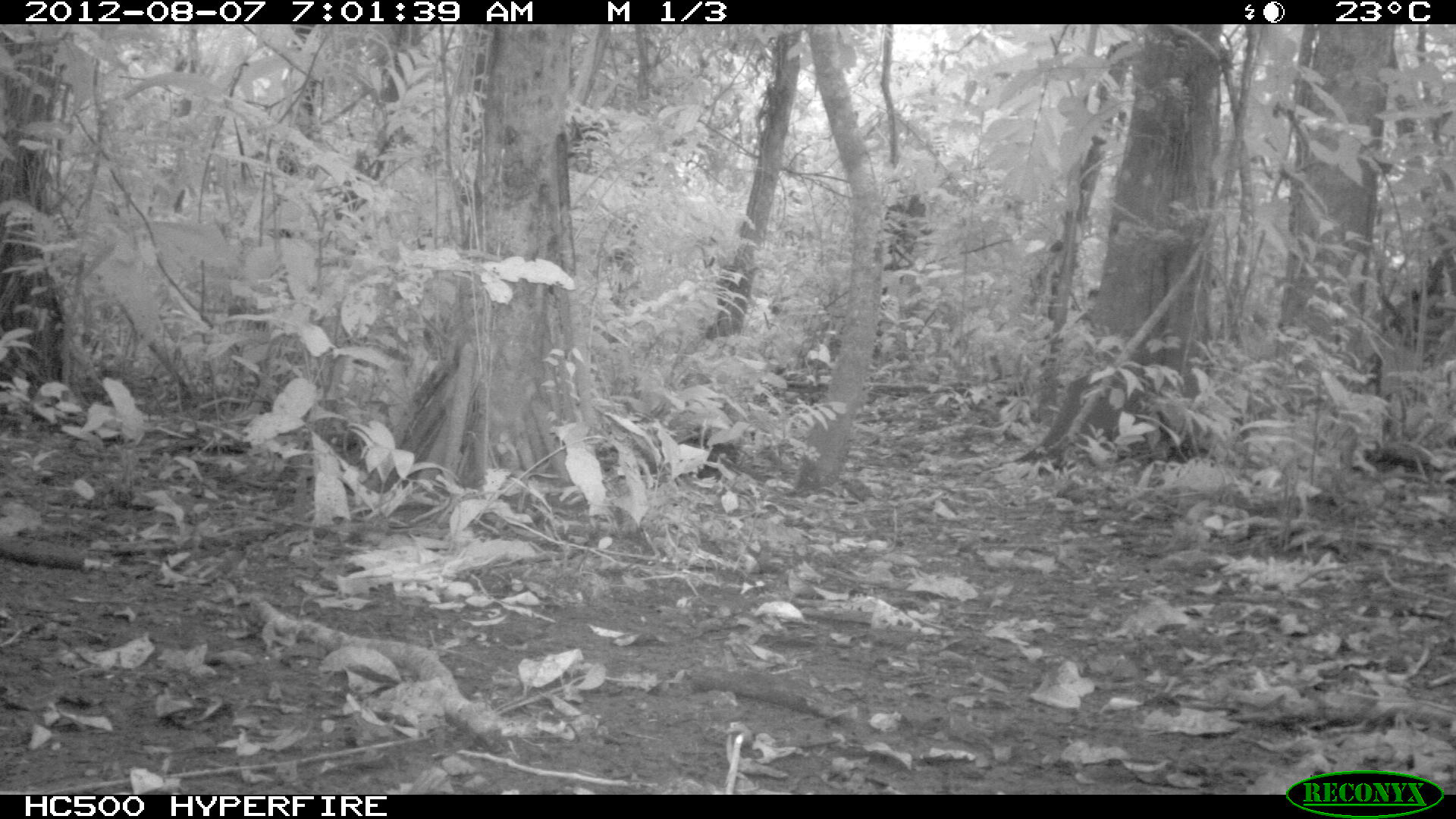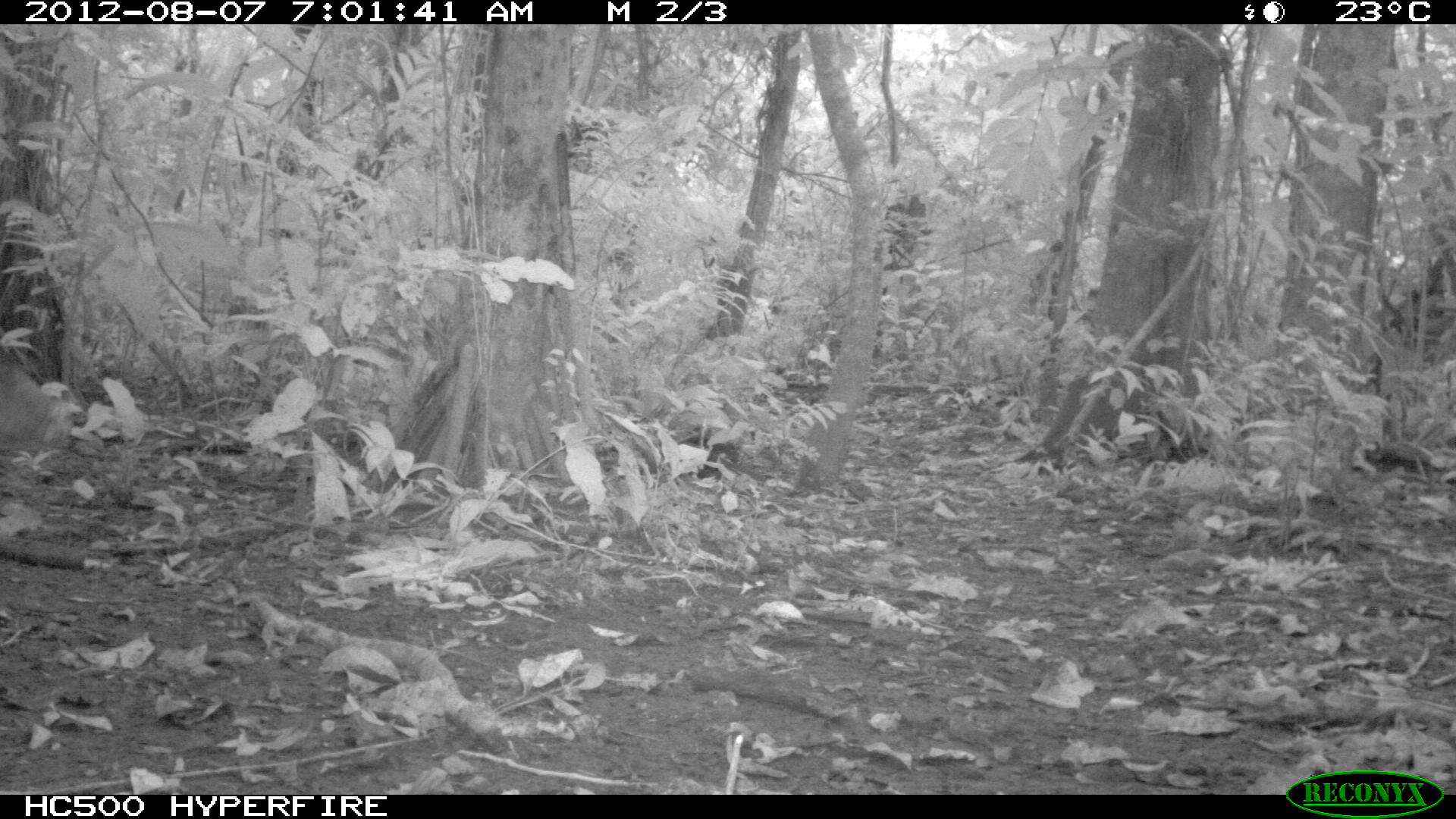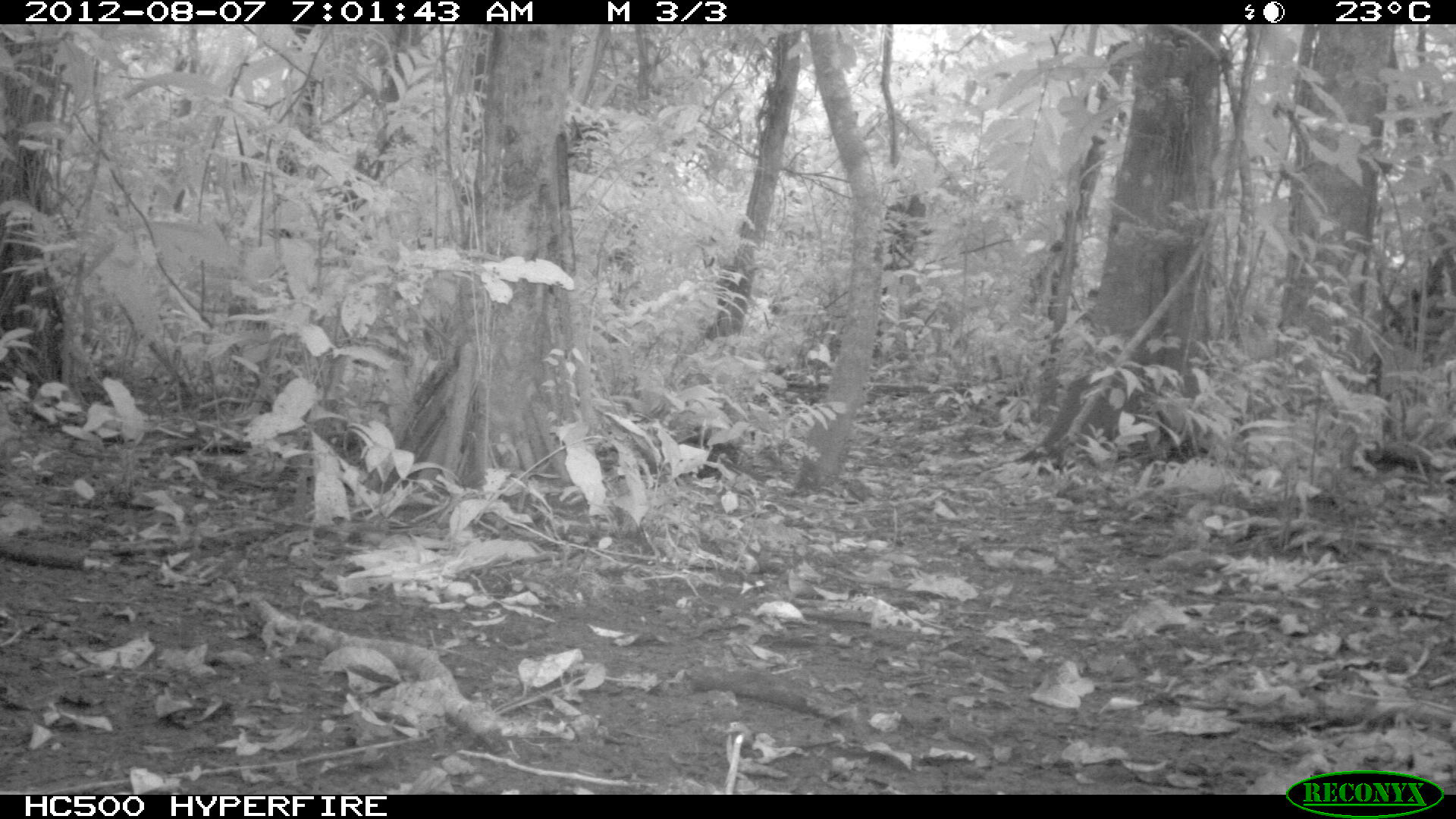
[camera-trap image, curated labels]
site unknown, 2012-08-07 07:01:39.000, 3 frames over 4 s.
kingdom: Animalia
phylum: Chordata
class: Mammalia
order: Artiodactyla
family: Tayassuidae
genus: Tayassu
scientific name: Tayassu pecari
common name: white-lipped peccary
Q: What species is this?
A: Tayassu pecari (white-lipped peccary).